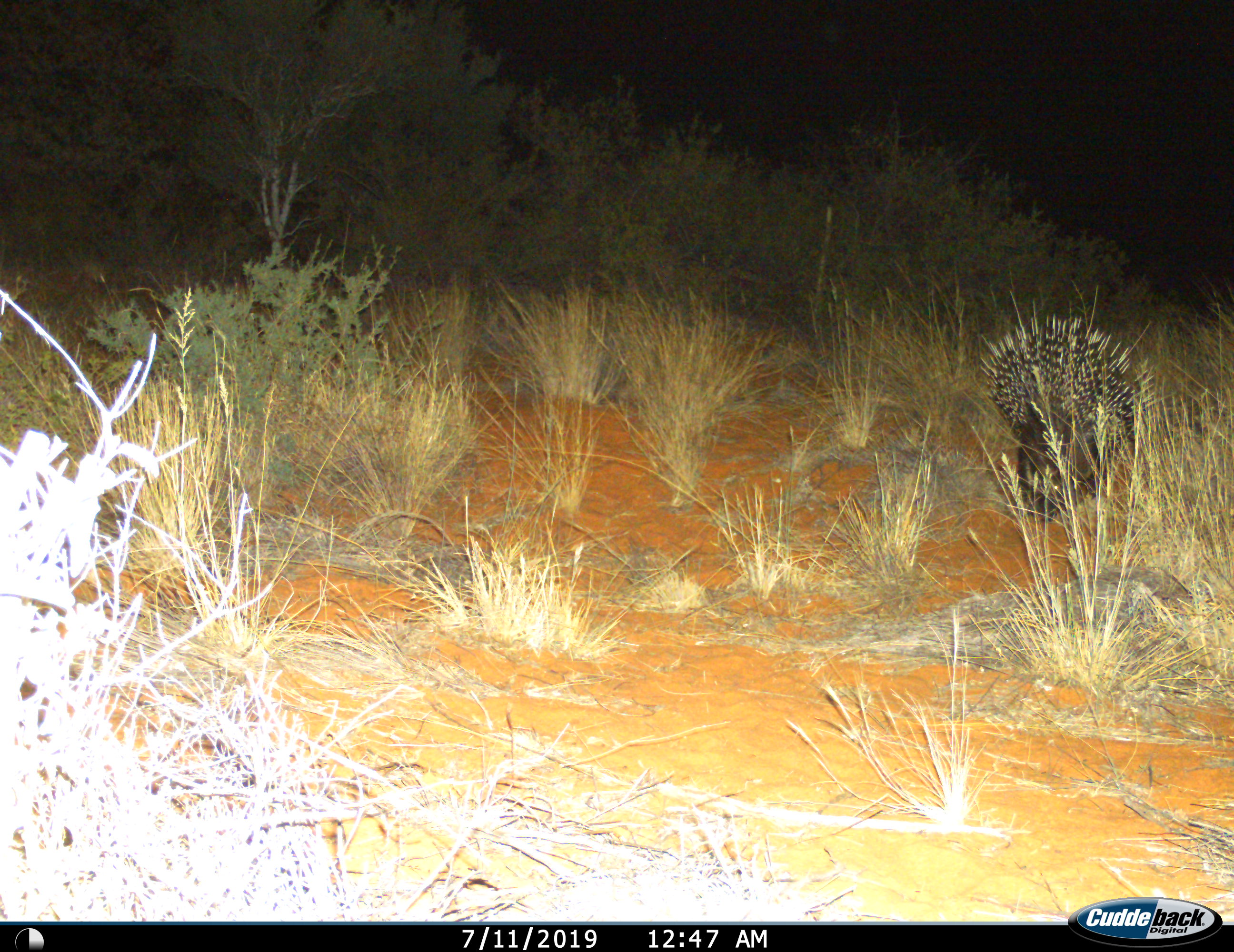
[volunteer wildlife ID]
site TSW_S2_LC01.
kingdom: Animalia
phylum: Chordata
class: Mammalia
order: Rodentia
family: Hystricidae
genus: Hystrix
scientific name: Hystrix cristata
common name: crested porcupine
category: porcupine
Porcupine (crested porcupine) (Hystrix cristata), count 1. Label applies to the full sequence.